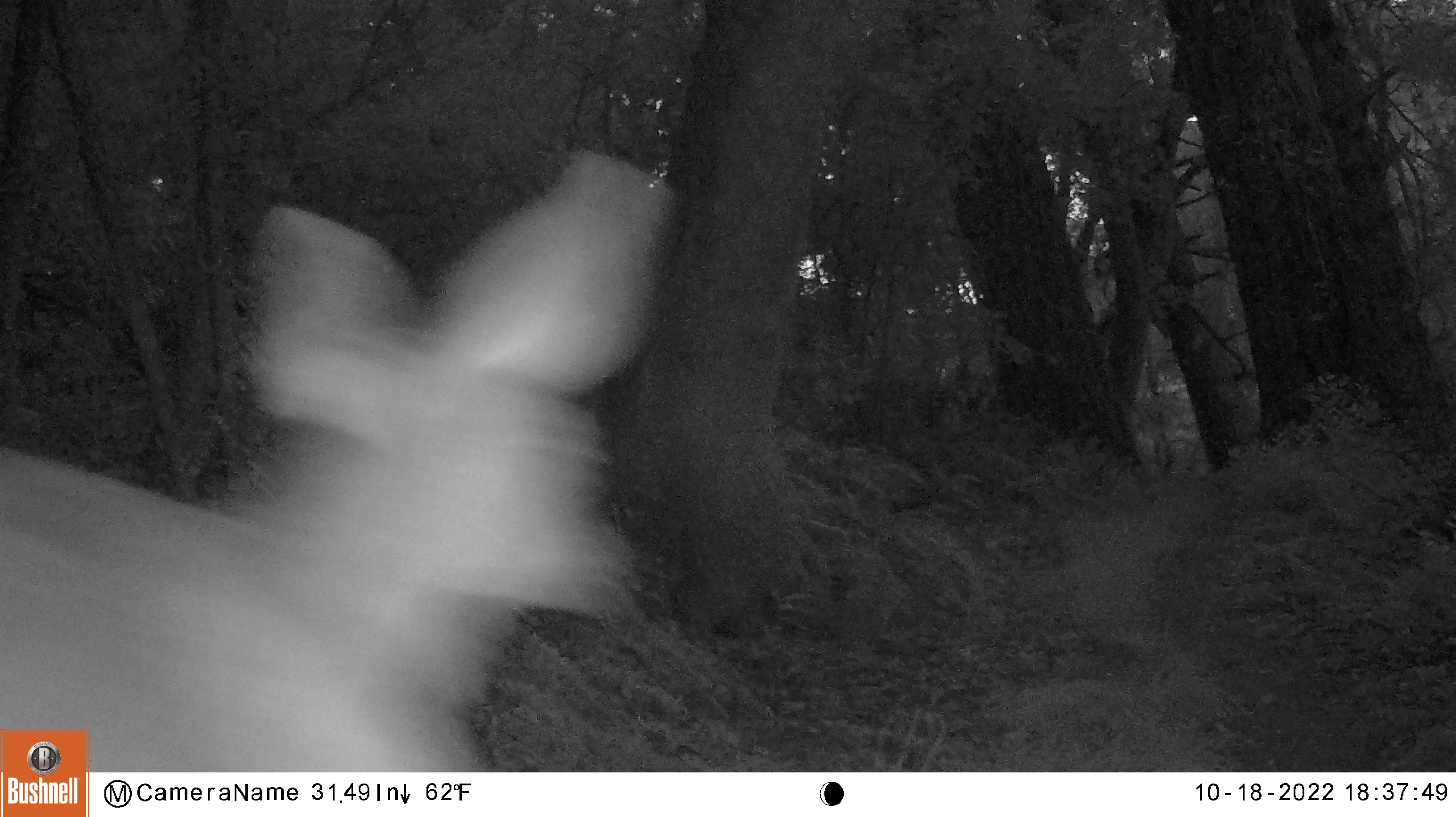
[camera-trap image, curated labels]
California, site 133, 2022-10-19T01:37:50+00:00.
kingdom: Animalia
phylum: Chordata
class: Mammalia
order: Artiodactyla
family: Cervidae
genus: Odocoileus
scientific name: Odocoileus hemionus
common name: mule deer